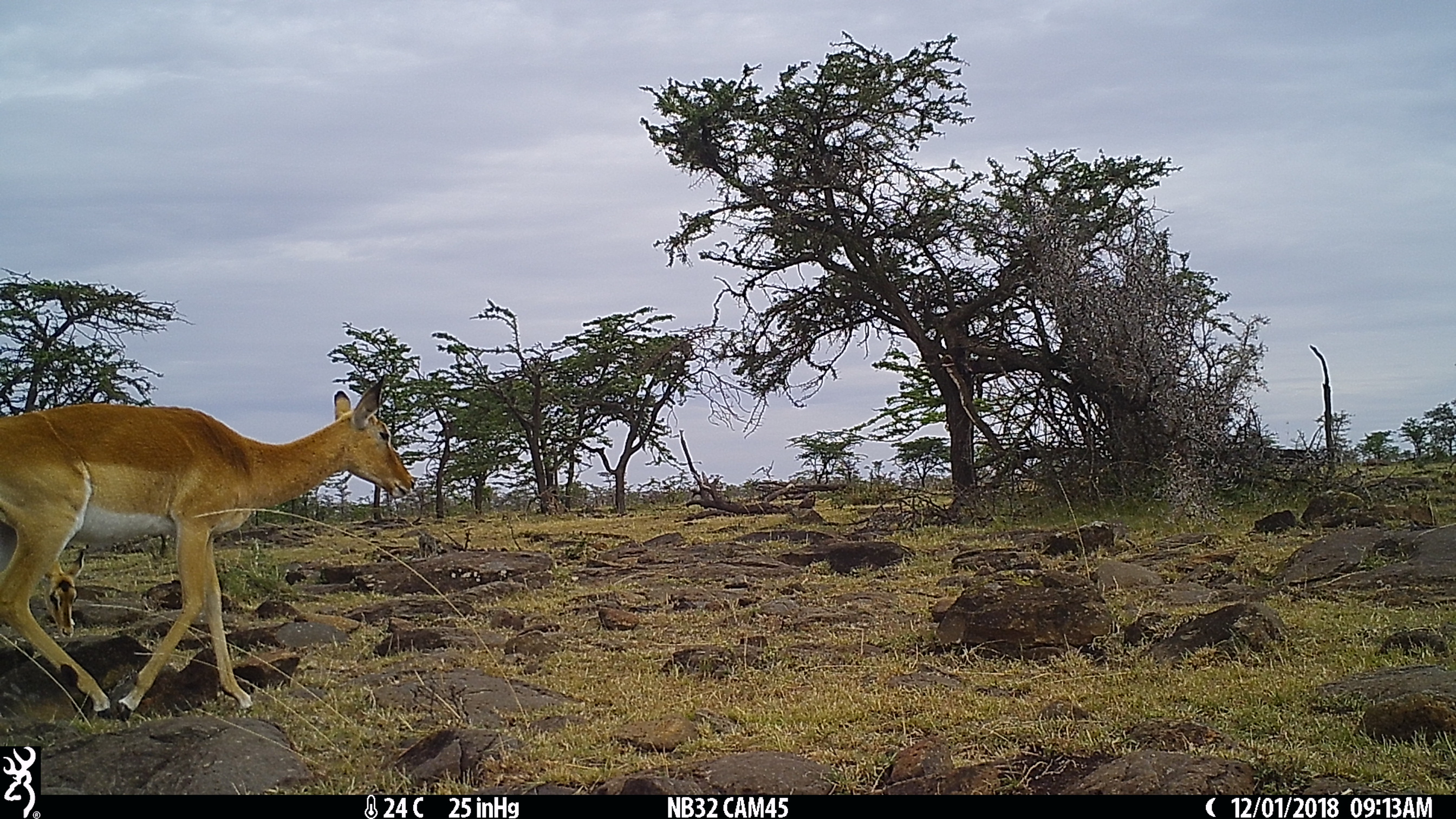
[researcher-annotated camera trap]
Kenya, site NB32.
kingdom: Animalia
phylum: Chordata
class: Mammalia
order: Artiodactyla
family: Bovidae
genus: Aepyceros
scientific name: Aepyceros melampus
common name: impala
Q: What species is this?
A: Impala (Aepyceros melampus).